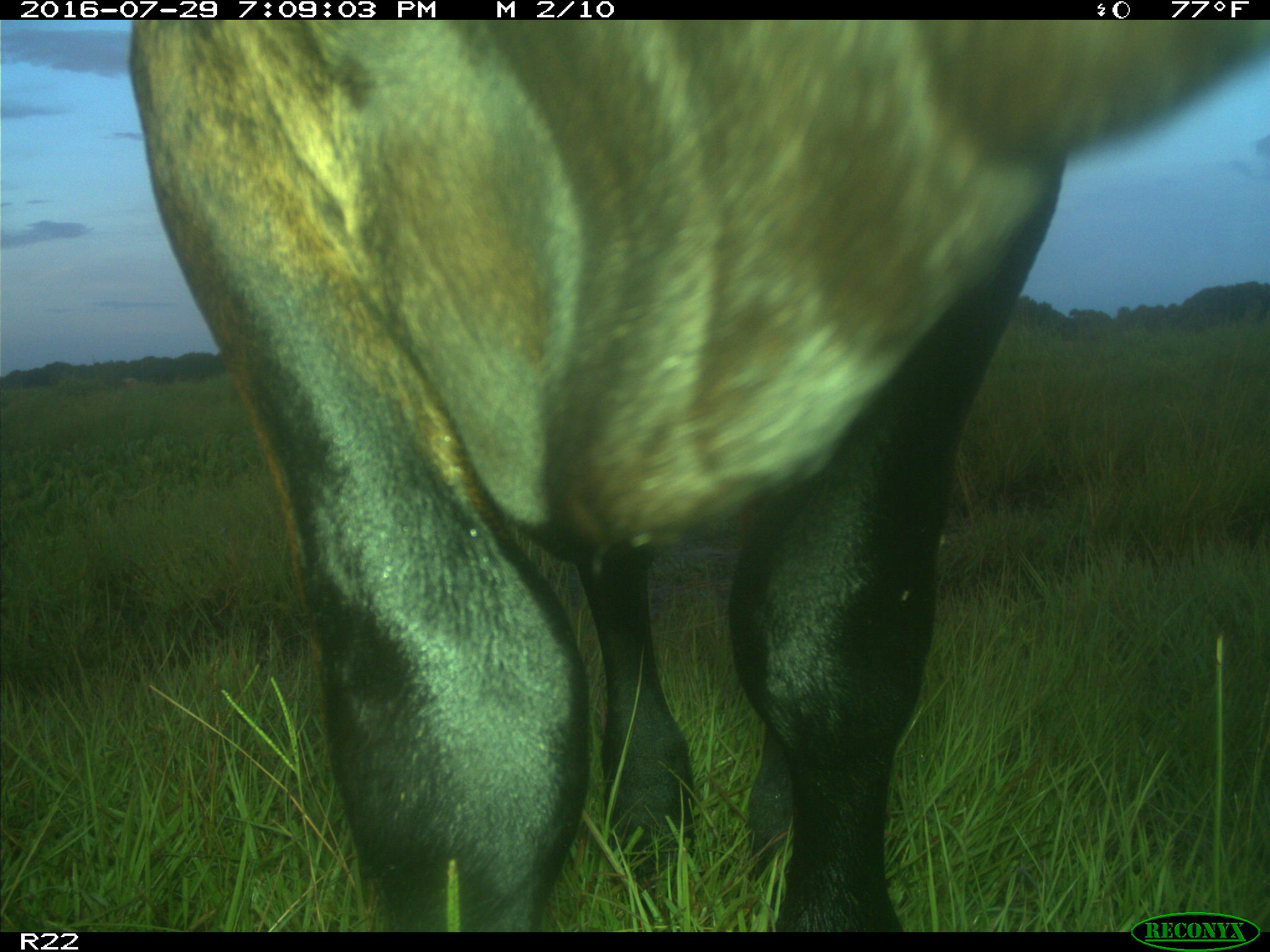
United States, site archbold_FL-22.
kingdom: Animalia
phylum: Chordata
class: Mammalia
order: Artiodactyla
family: Bovidae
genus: Bos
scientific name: Bos taurus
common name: domestic cow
Bos taurus (domestic cow).